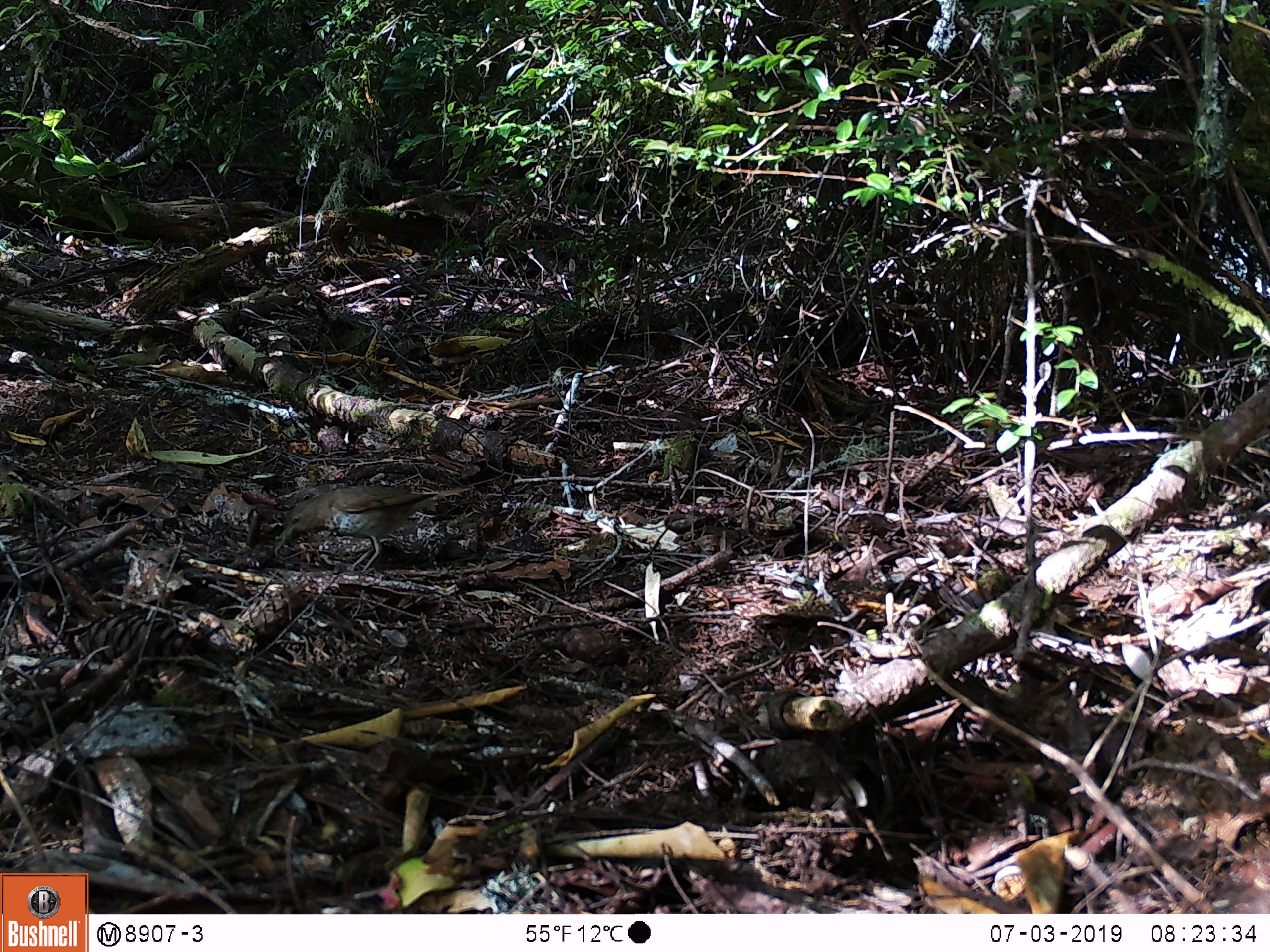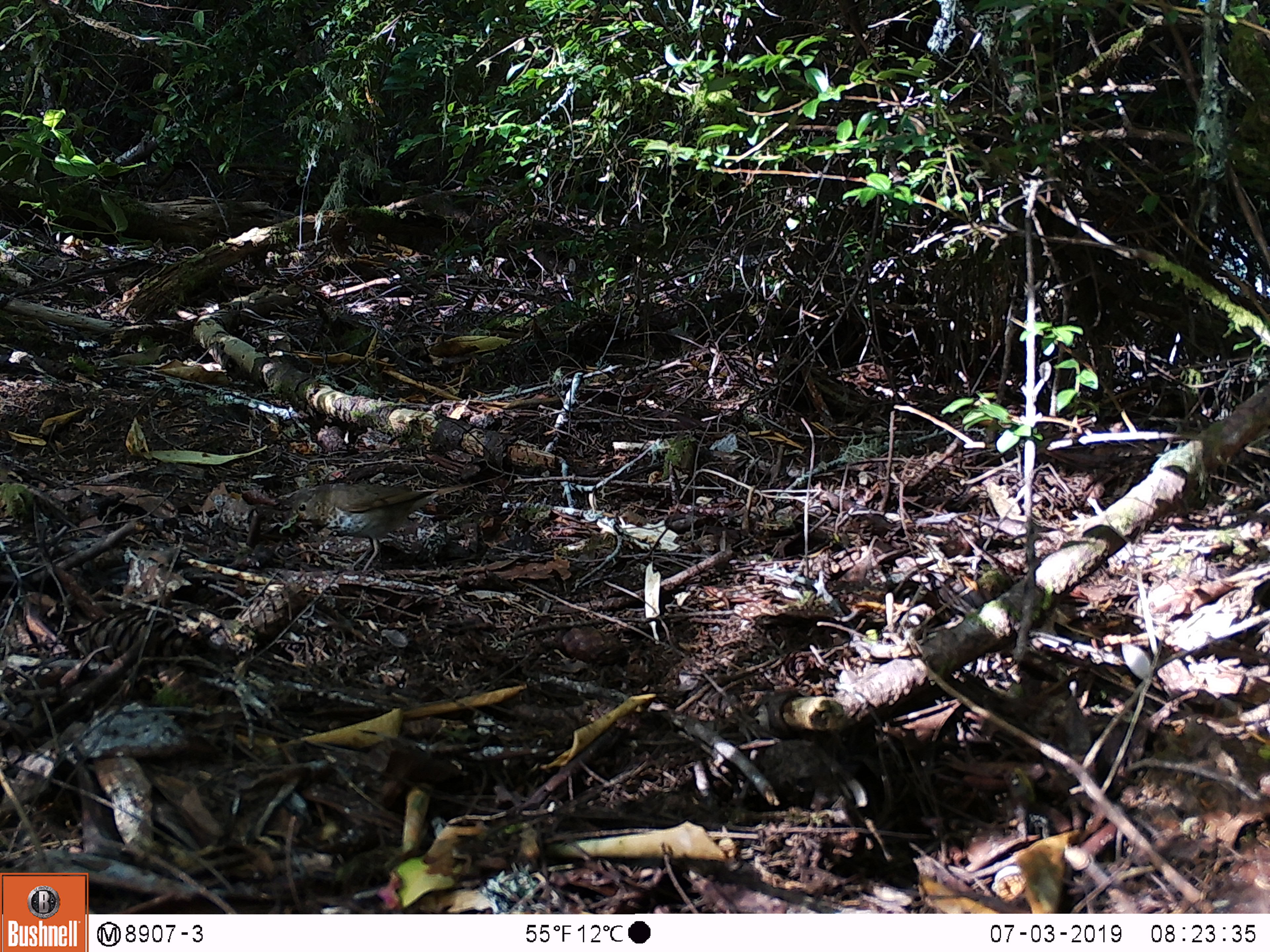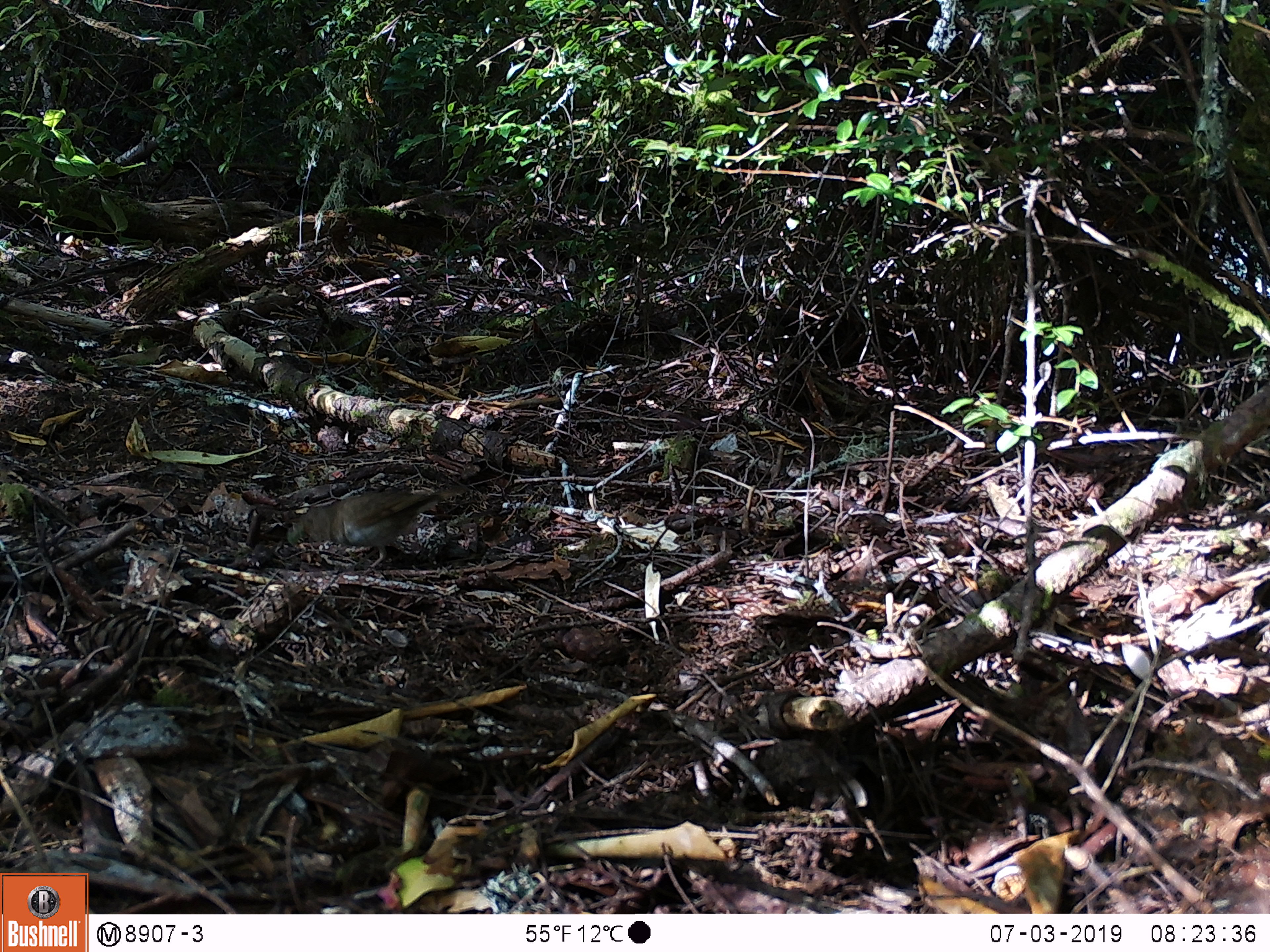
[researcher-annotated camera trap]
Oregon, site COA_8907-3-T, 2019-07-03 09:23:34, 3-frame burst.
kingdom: Animalia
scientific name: Animalia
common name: invertebrate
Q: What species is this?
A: Invertebrate (Animalia).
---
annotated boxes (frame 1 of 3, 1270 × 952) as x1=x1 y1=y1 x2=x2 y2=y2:
invertebrate: x1=274 y1=483 x2=457 y2=581; x1=261 y1=525 x2=293 y2=558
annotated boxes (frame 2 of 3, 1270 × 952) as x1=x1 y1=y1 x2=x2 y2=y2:
invertebrate: x1=286 y1=473 x2=451 y2=591; x1=271 y1=512 x2=298 y2=540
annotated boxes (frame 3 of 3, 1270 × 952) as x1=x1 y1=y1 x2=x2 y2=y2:
invertebrate: x1=290 y1=489 x2=468 y2=582; x1=279 y1=523 x2=301 y2=549